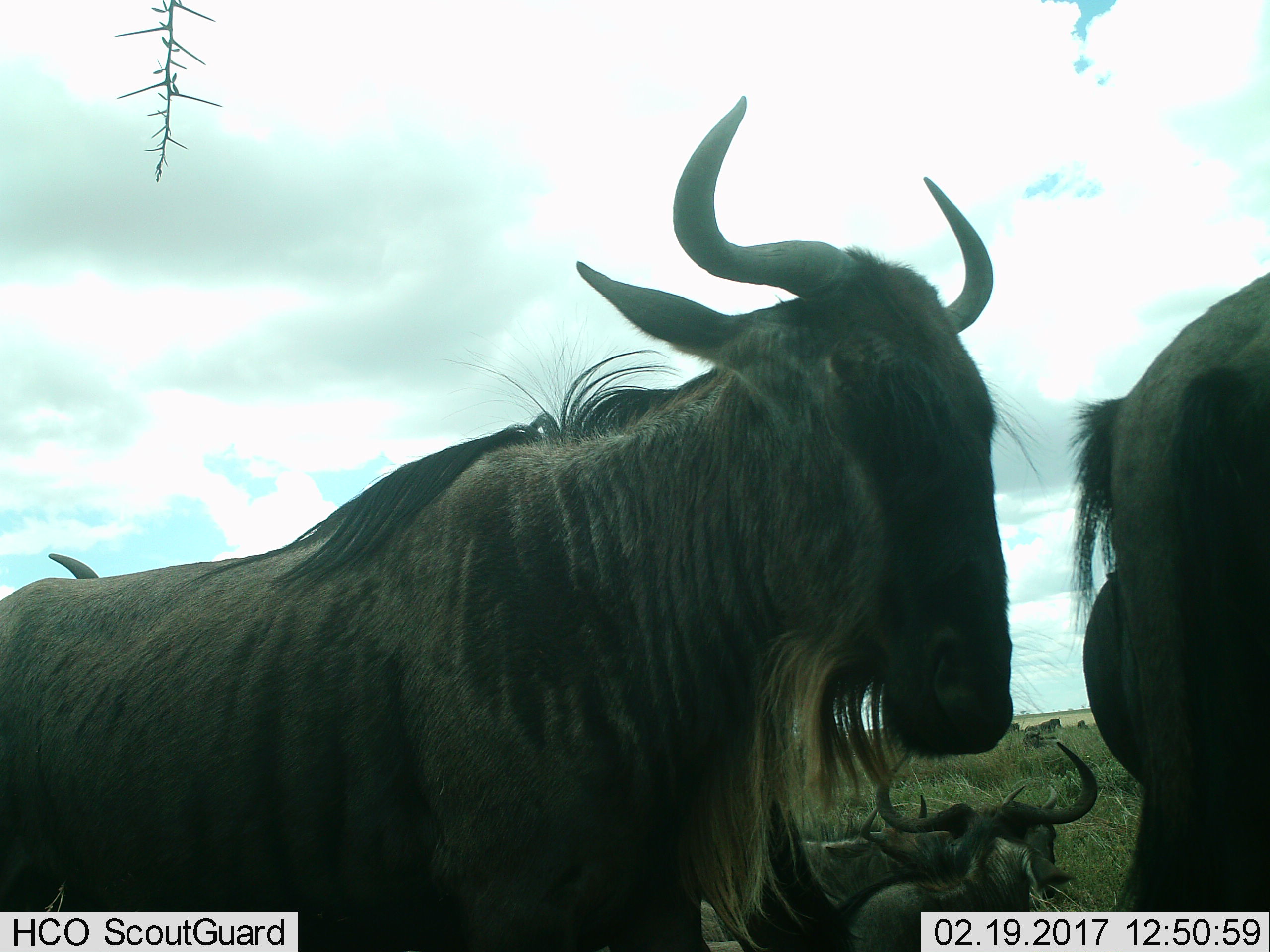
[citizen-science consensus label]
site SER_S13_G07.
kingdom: Animalia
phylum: Chordata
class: Mammalia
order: Artiodactyla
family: Bovidae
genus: Connochaetes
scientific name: Connochaetes taurinus taurinus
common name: blue wildebeest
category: wildebeestblue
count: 5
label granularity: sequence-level